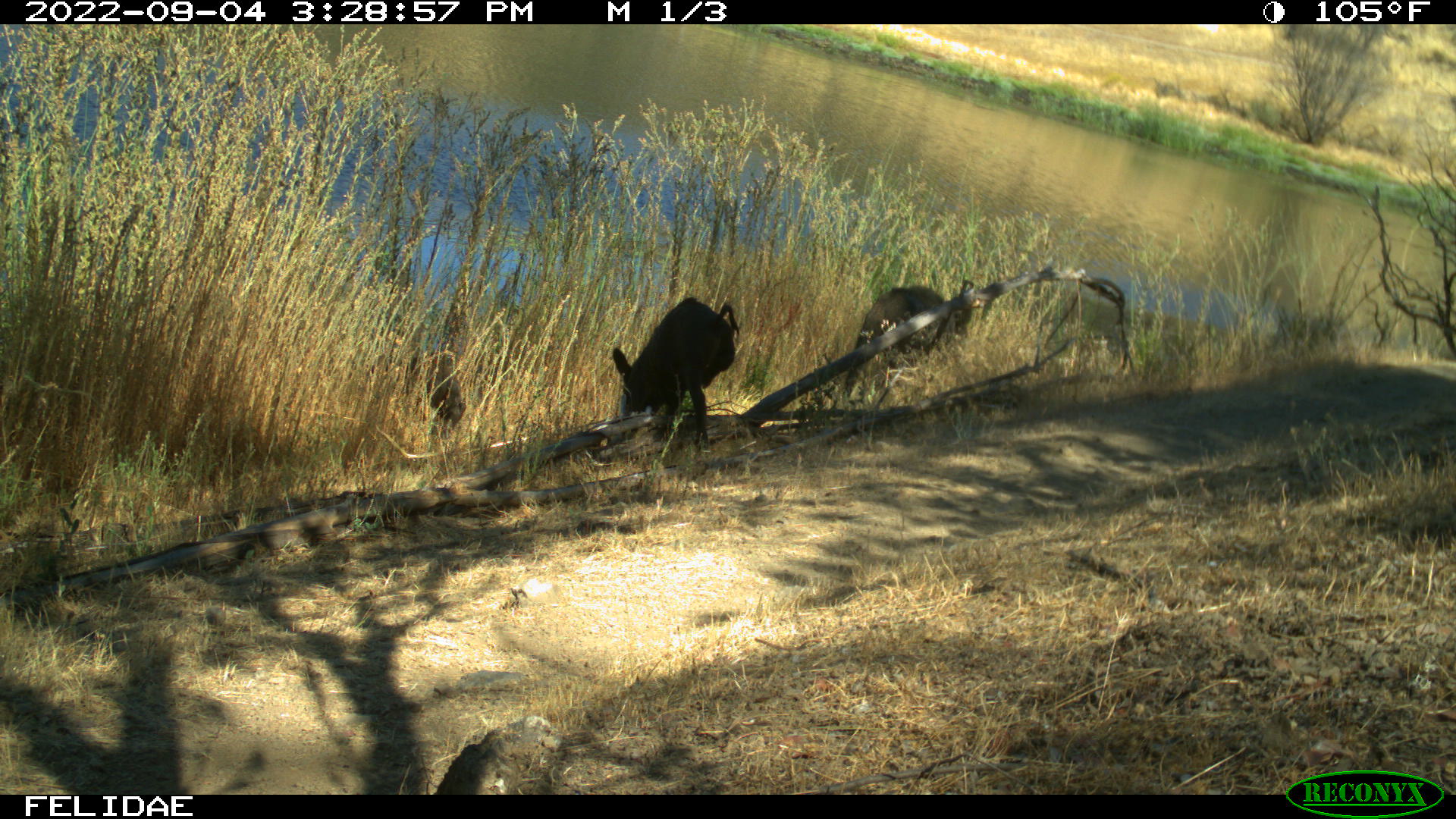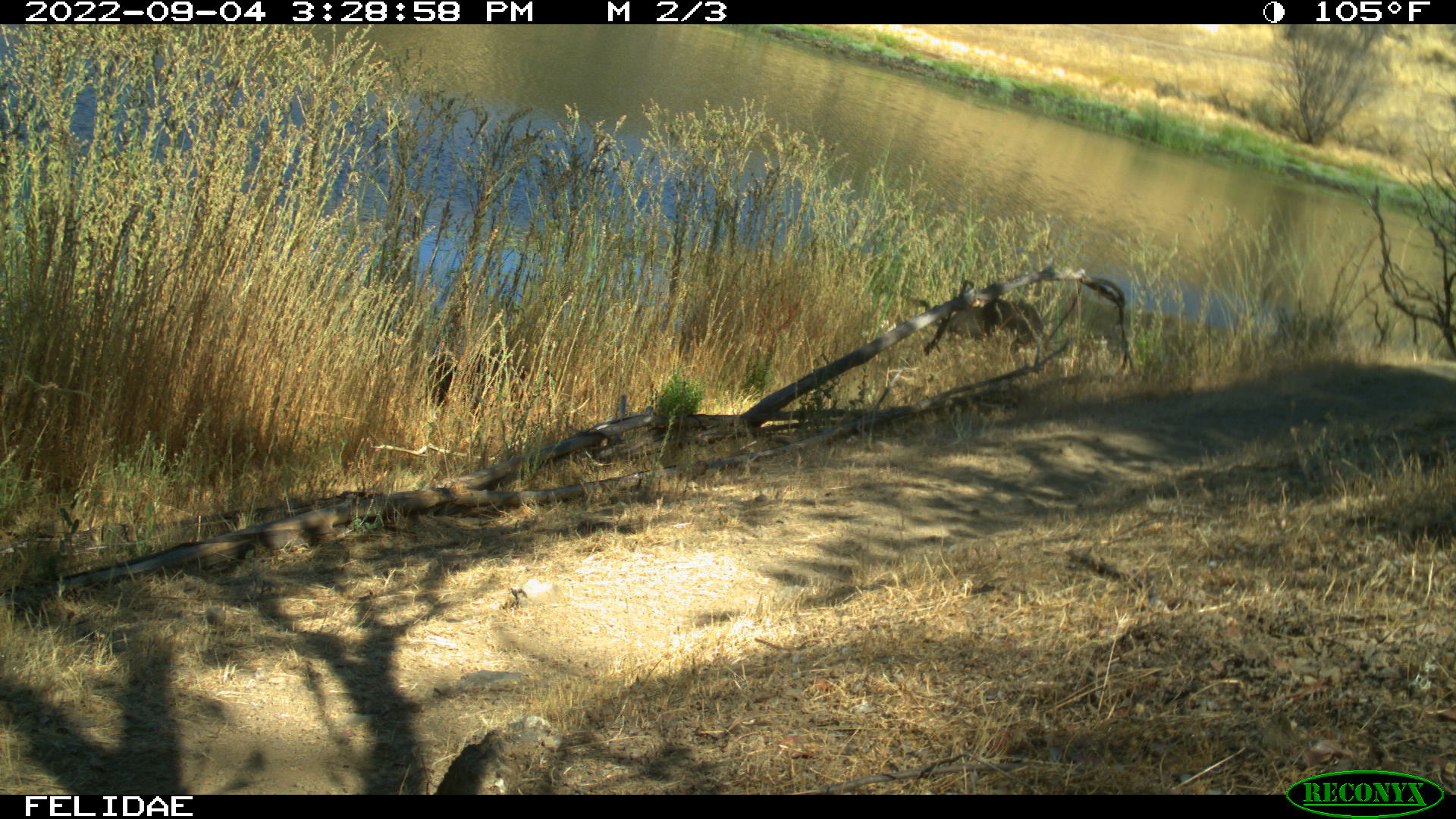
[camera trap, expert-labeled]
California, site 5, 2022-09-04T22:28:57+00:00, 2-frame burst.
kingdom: Animalia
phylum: Chordata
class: Mammalia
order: Artiodactyla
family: Suidae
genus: Sus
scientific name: Sus scrofa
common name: wild boar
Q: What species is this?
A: Wild boar (Sus scrofa).